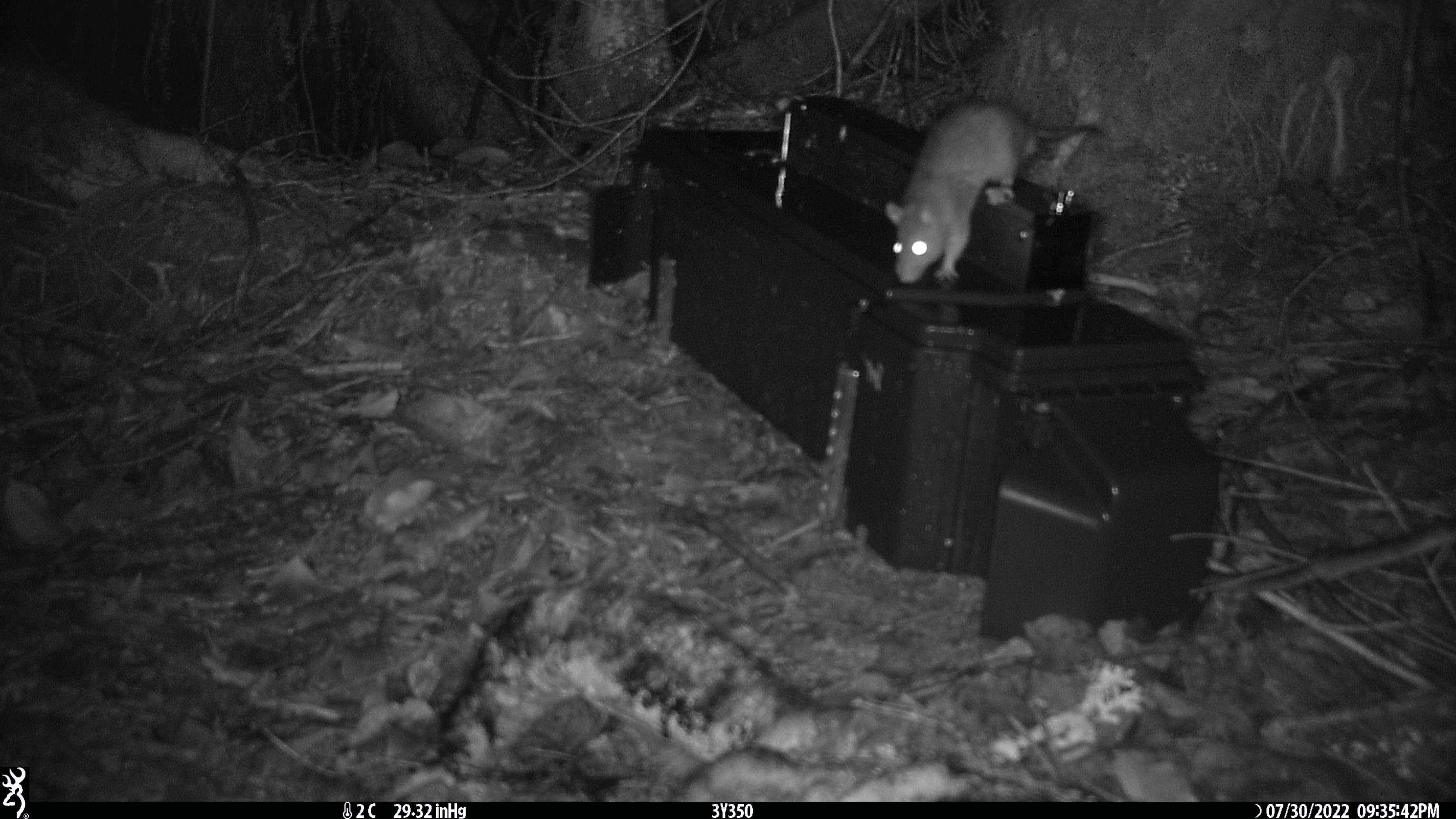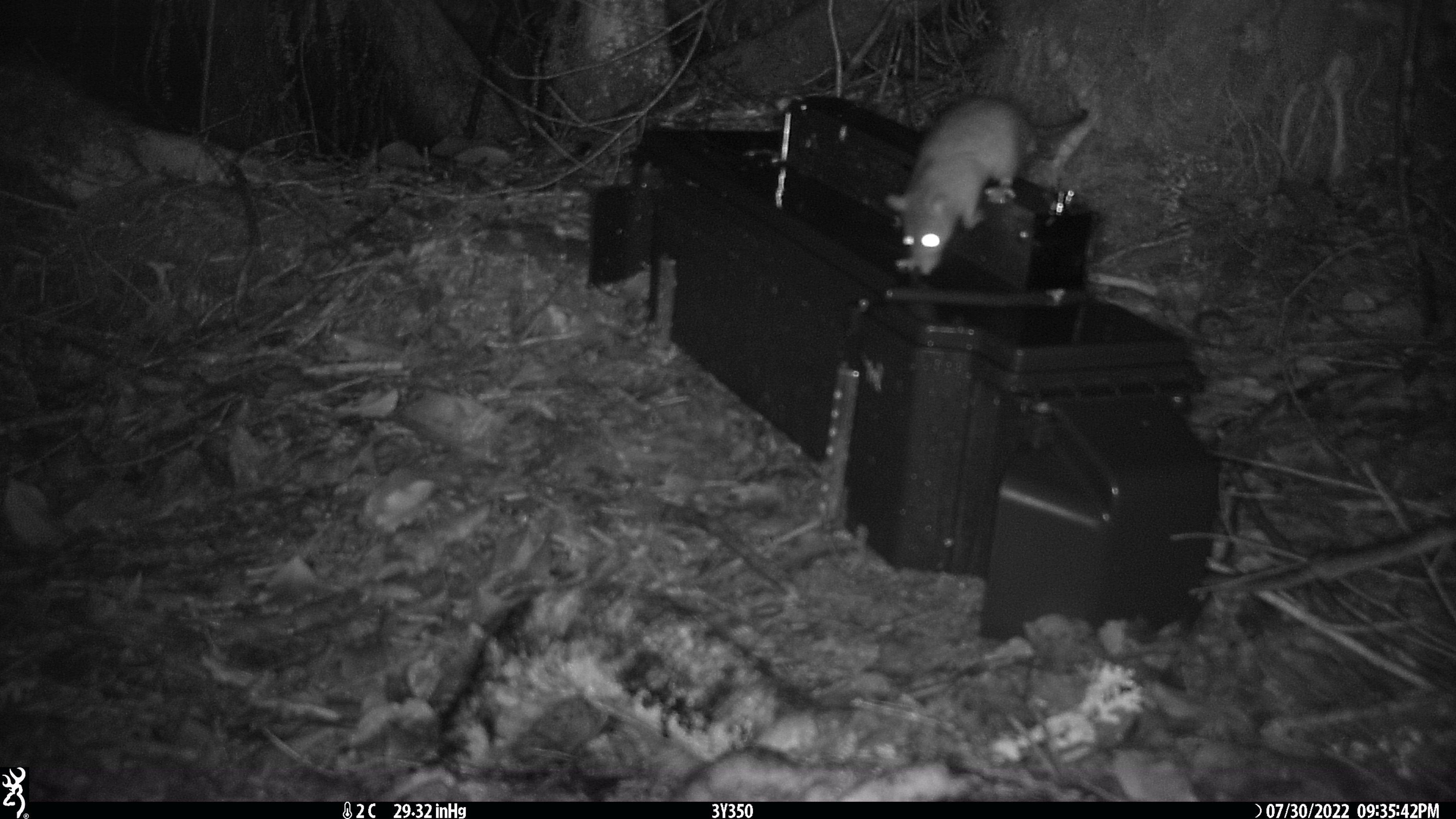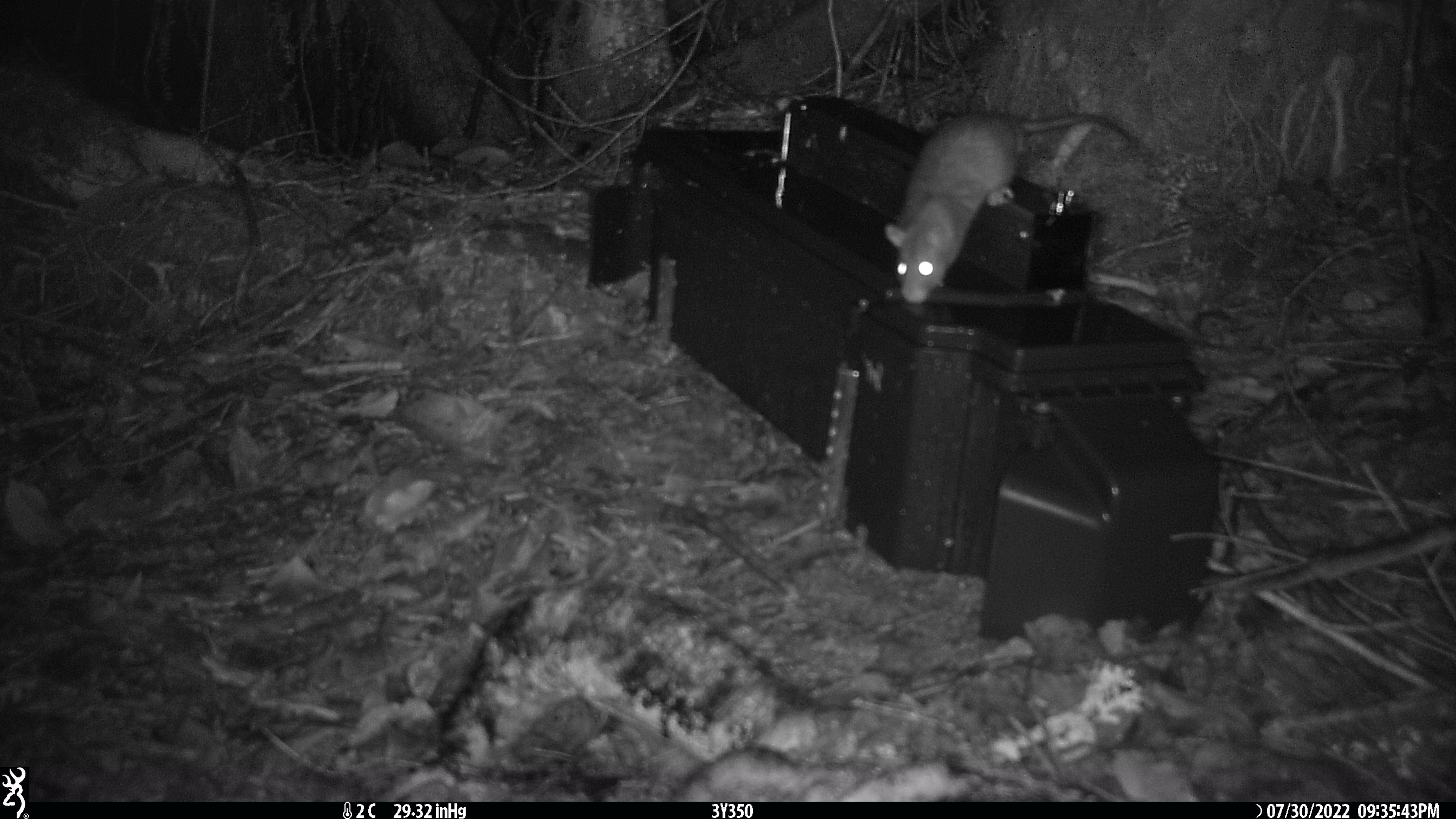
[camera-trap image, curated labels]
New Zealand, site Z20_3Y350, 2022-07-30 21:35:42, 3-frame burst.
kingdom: Animalia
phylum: Chordata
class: Mammalia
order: Rodentia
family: Muridae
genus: Rattus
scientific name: Rattus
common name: rat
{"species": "rat (Rattus)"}